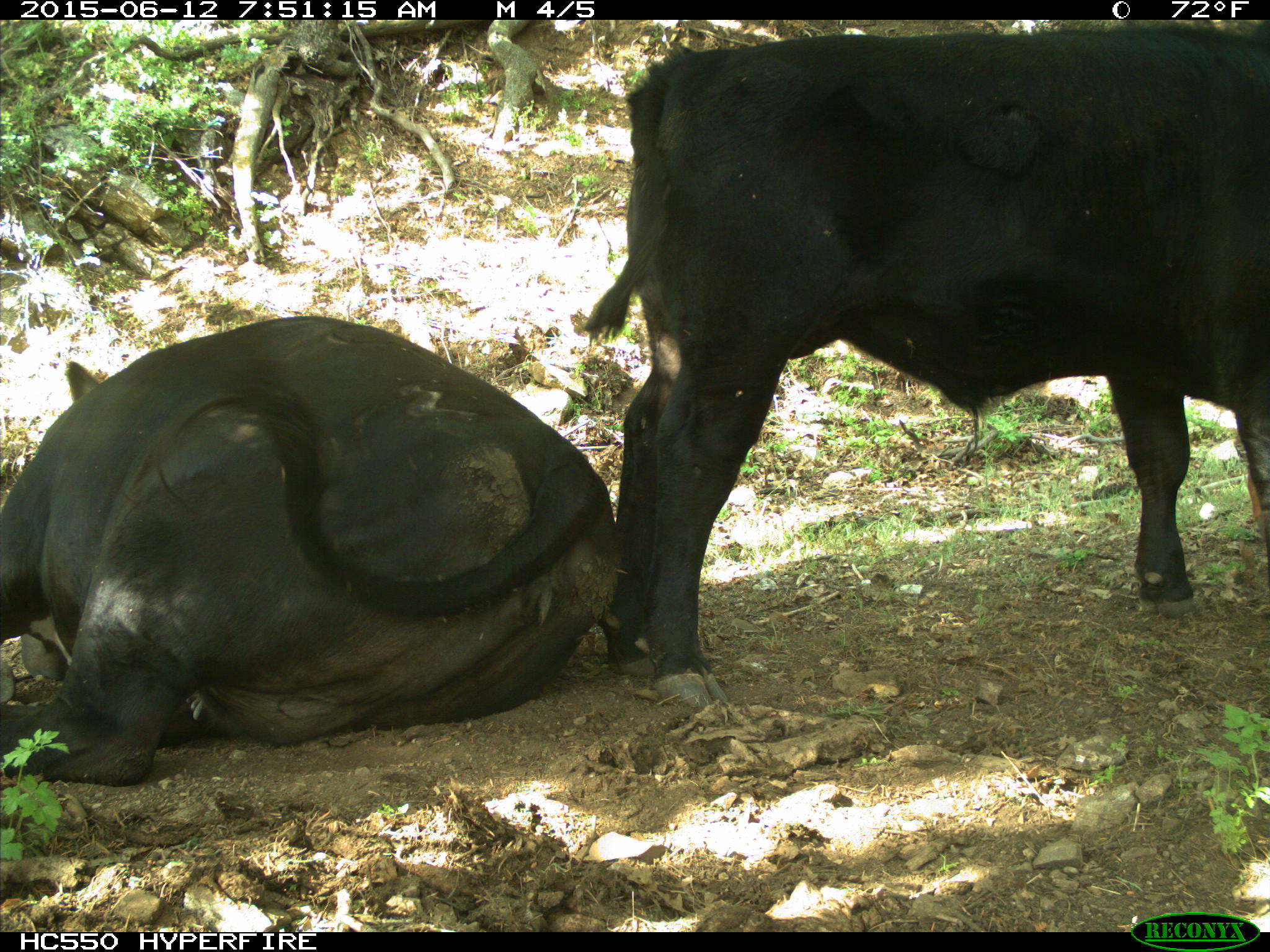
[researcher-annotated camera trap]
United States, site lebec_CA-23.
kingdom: Animalia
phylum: Chordata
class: Mammalia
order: Artiodactyla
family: Bovidae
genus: Bos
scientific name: Bos taurus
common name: domestic cow